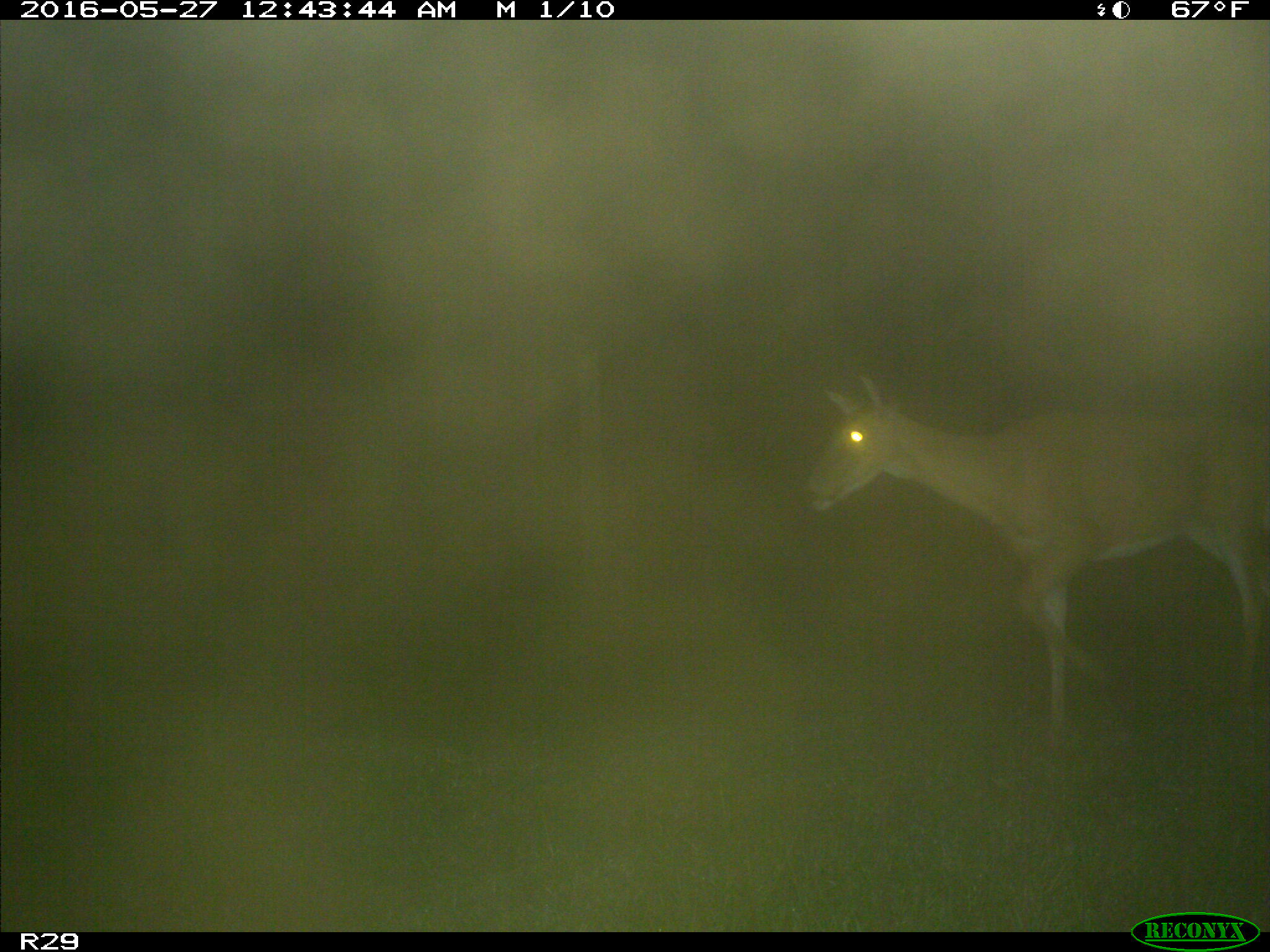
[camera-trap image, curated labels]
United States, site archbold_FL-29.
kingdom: Animalia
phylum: Chordata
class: Mammalia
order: Artiodactyla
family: Cervidae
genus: Odocoileus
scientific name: Odocoileus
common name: deer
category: unidentified deer